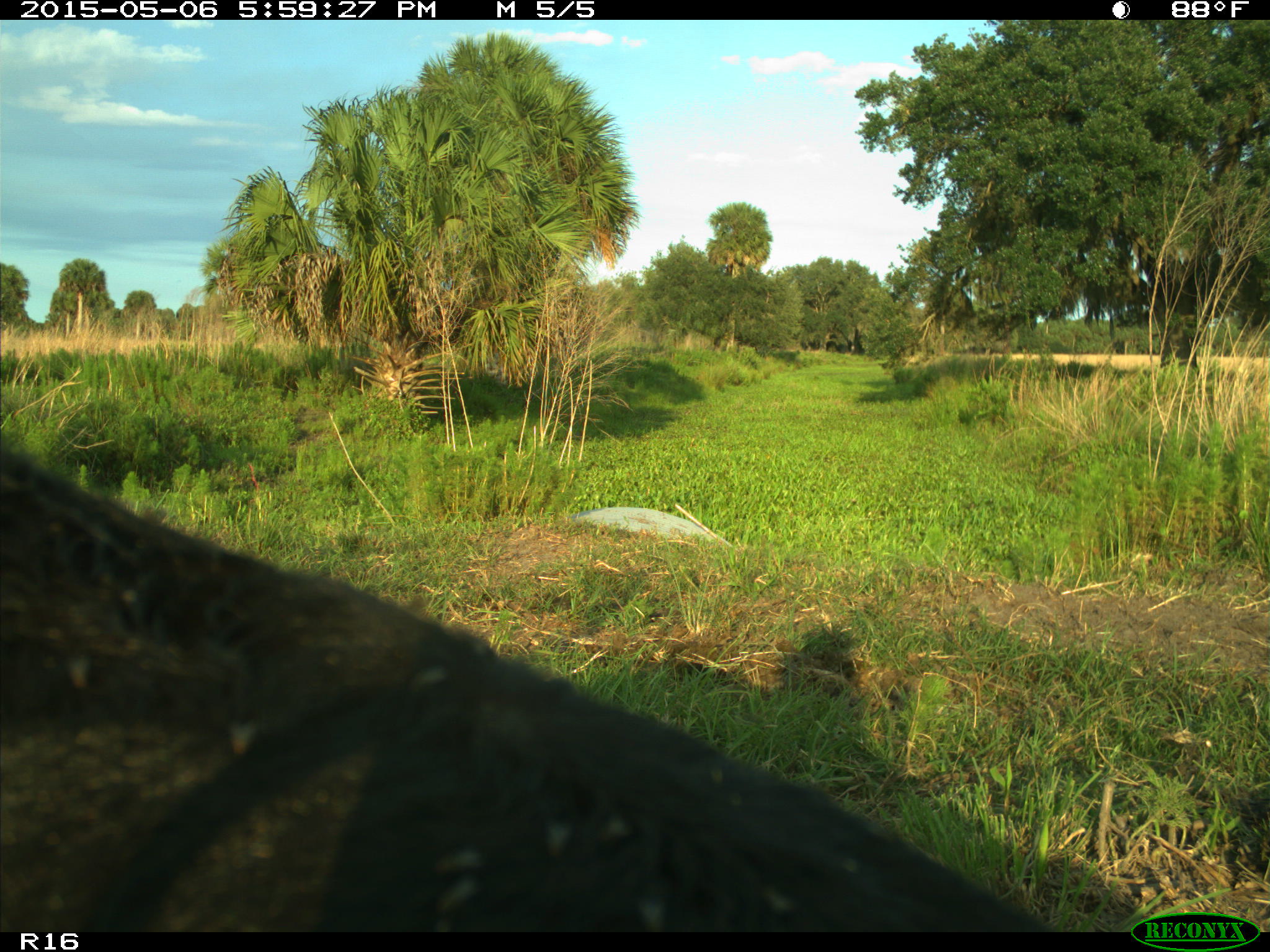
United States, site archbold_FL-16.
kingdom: Animalia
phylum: Chordata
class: Mammalia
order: Artiodactyla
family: Bovidae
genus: Bos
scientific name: Bos taurus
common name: domestic cow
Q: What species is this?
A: Bos taurus (domestic cow).